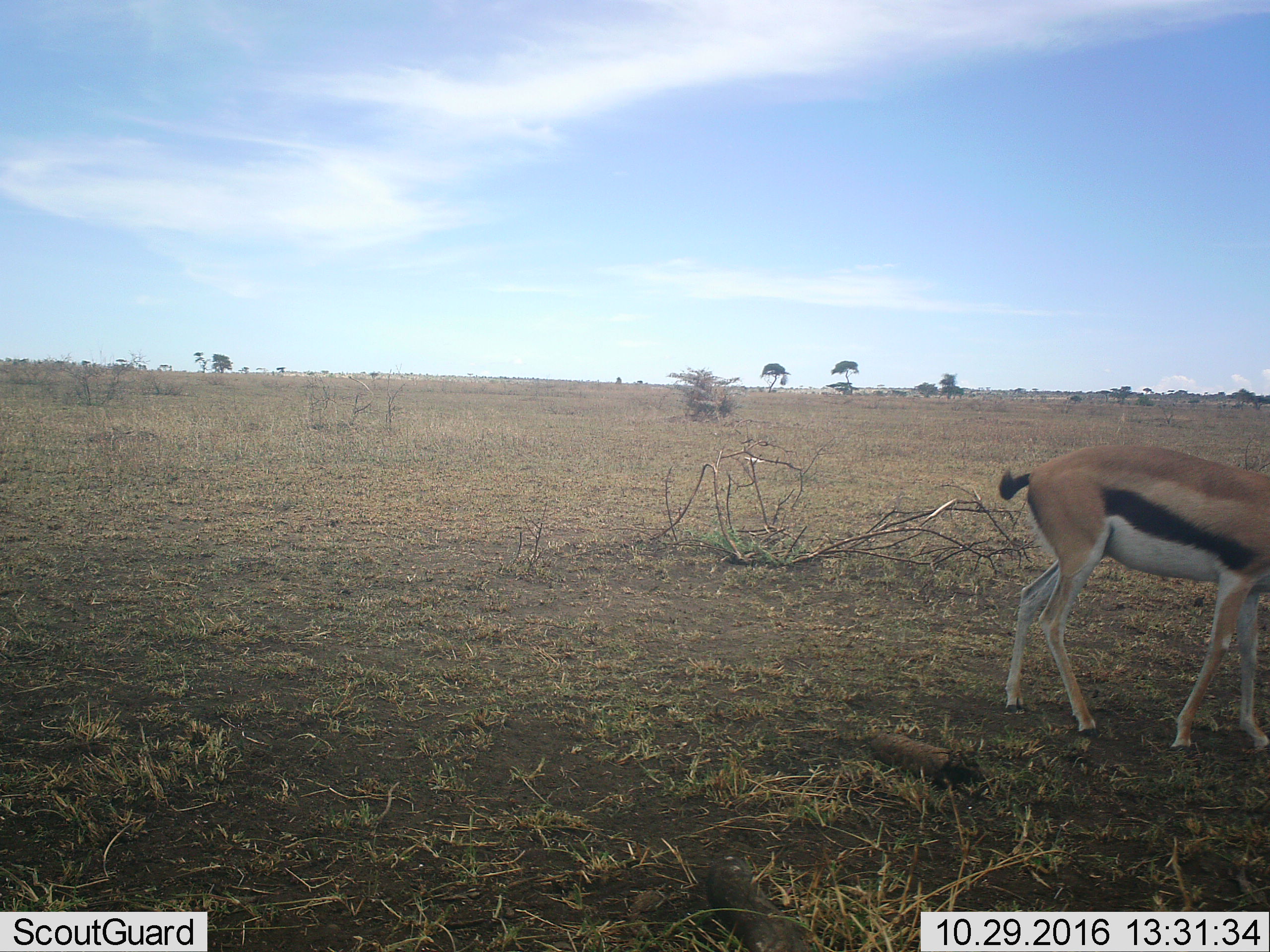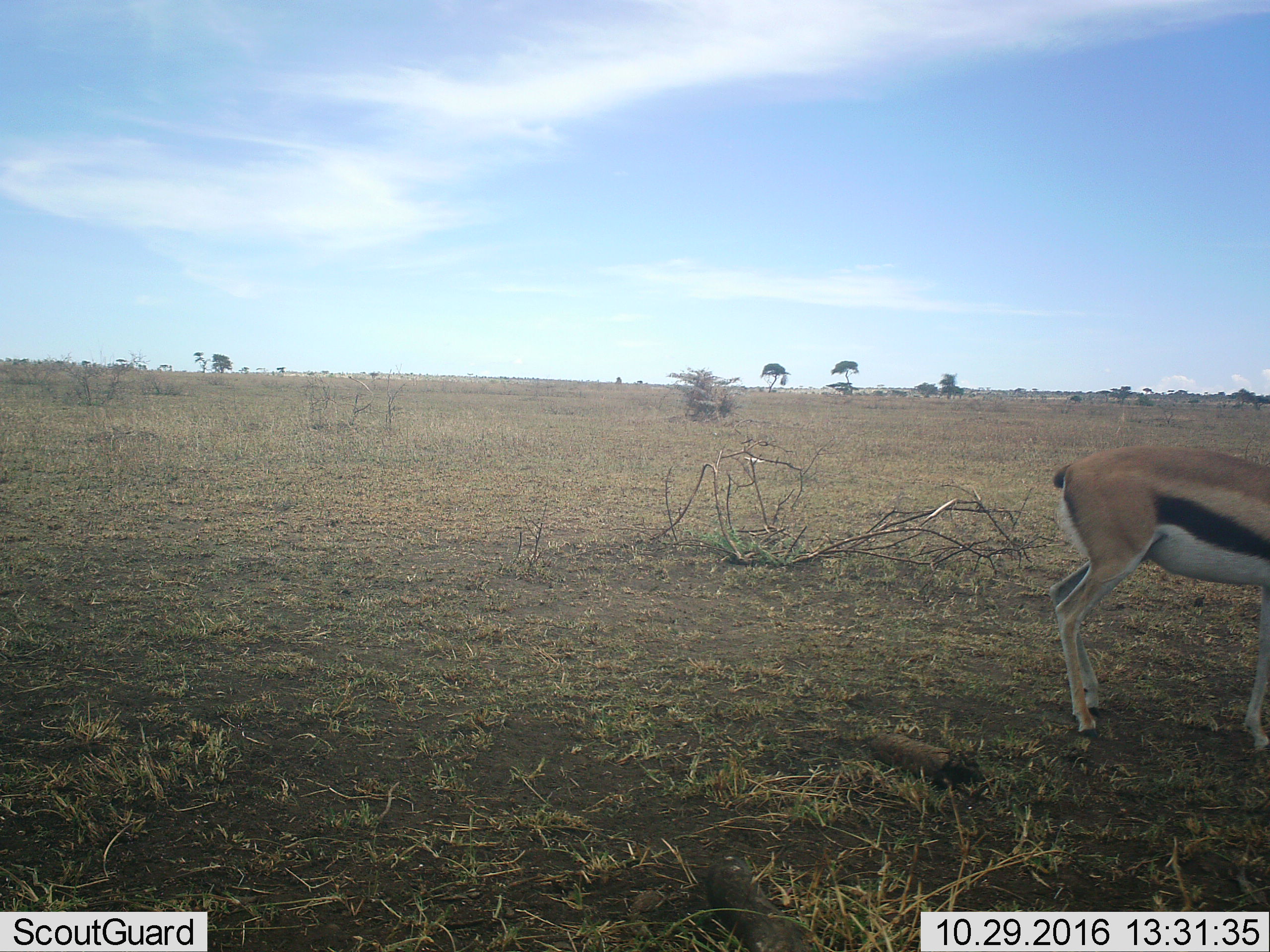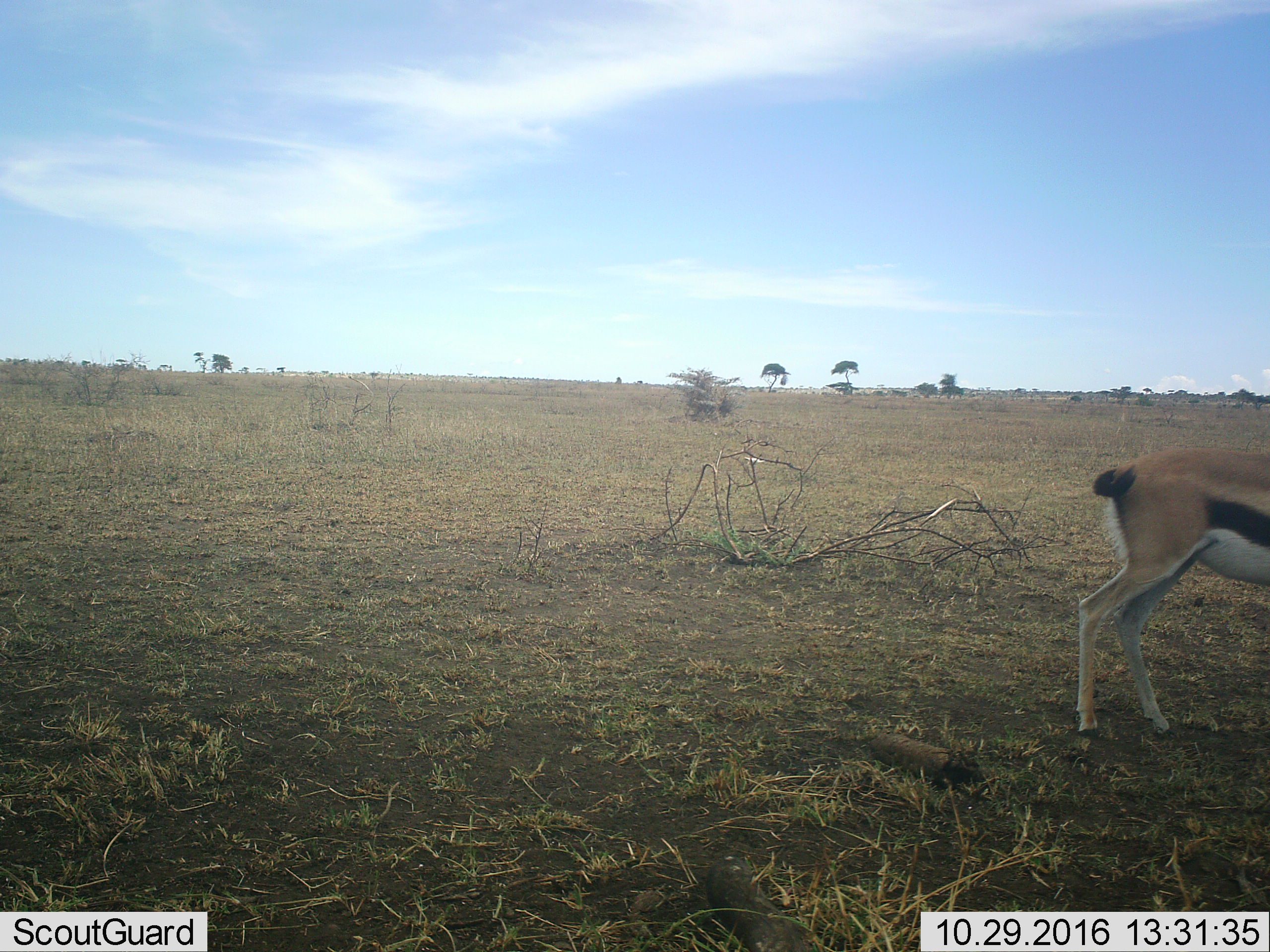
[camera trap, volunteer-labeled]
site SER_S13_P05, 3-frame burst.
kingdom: Animalia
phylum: Chordata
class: Mammalia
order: Artiodactyla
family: Bovidae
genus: Eudorcas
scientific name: Eudorcas thomsonii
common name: thomson's gazelle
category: gazellethomsons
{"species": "gazellethomsons (thomson's gazelle) (Eudorcas thomsonii)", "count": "1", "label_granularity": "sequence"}